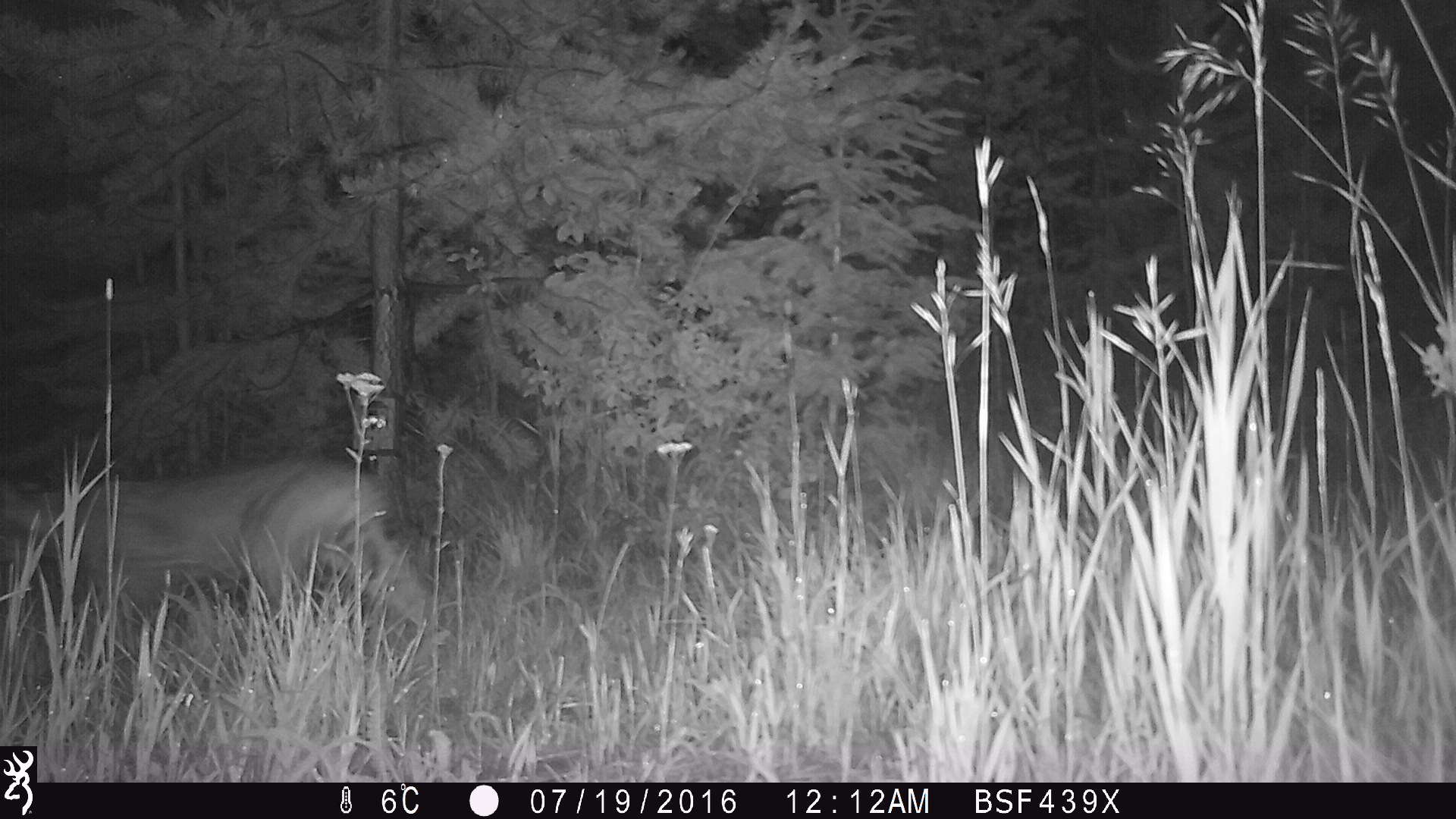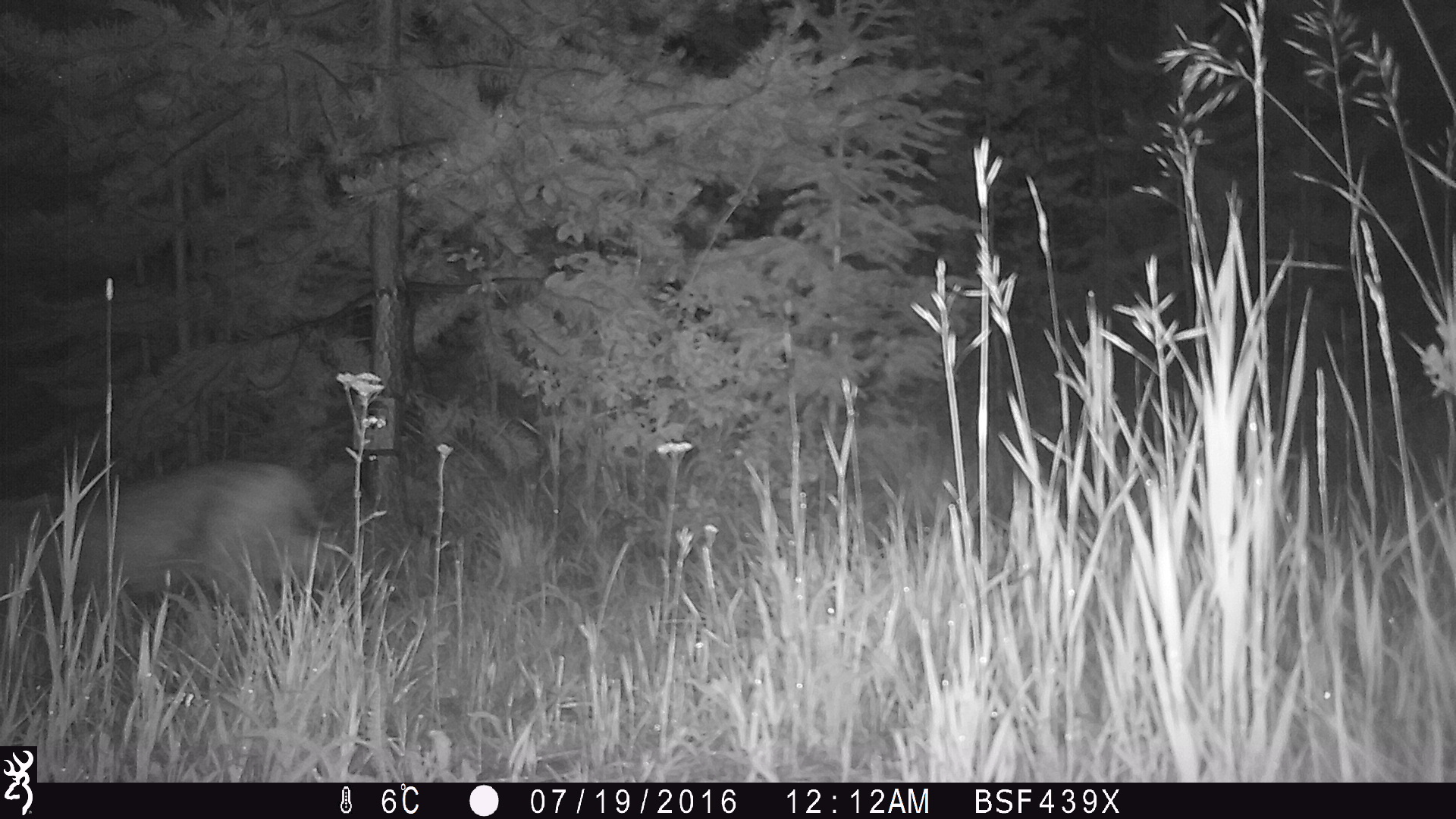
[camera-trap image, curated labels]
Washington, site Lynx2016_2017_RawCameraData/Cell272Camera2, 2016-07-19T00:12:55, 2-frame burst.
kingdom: Animalia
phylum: Chordata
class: Mammalia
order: Carnivora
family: Felidae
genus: Lynx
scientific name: Lynx rufus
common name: bobcat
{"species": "Lynx rufus (bobcat)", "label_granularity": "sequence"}